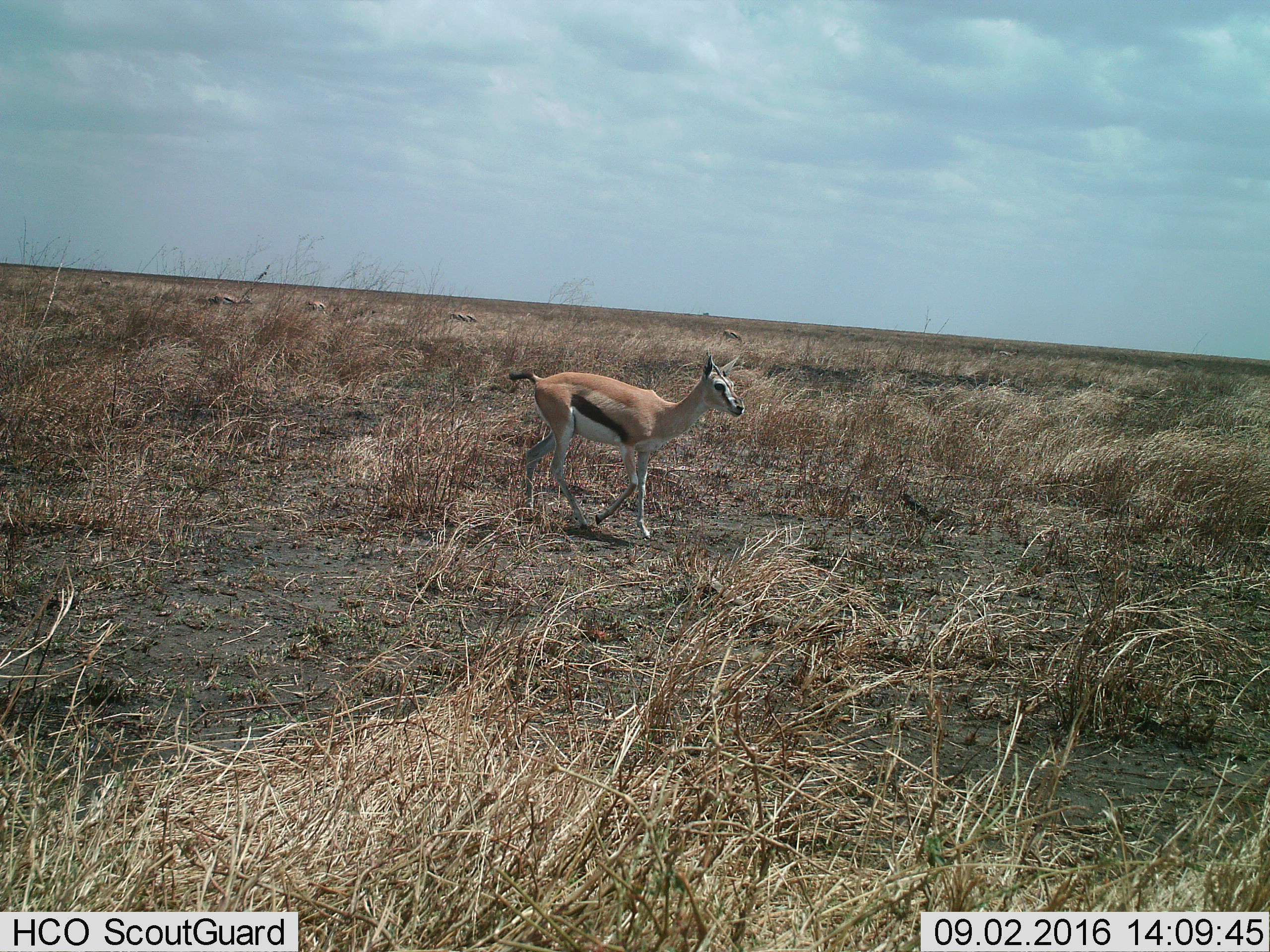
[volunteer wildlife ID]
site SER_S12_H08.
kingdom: Animalia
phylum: Chordata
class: Mammalia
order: Artiodactyla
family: Bovidae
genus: Eudorcas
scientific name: Eudorcas thomsonii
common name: thomson's gazelle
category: gazellethomsons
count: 7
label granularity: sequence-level